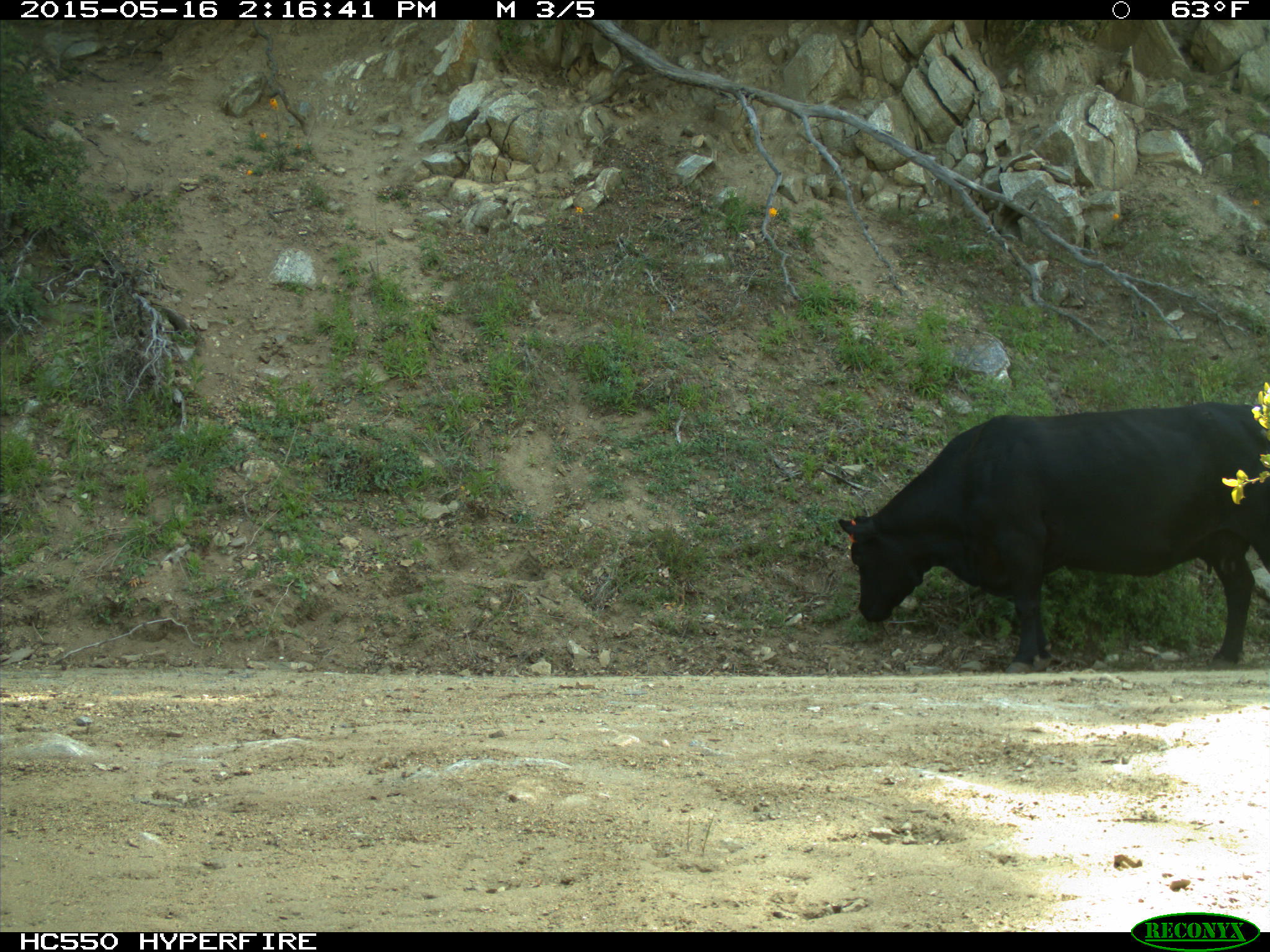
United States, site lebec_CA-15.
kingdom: Animalia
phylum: Chordata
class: Mammalia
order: Artiodactyla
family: Bovidae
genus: Bos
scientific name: Bos taurus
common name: domestic cow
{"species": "Bos taurus (domestic cow)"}